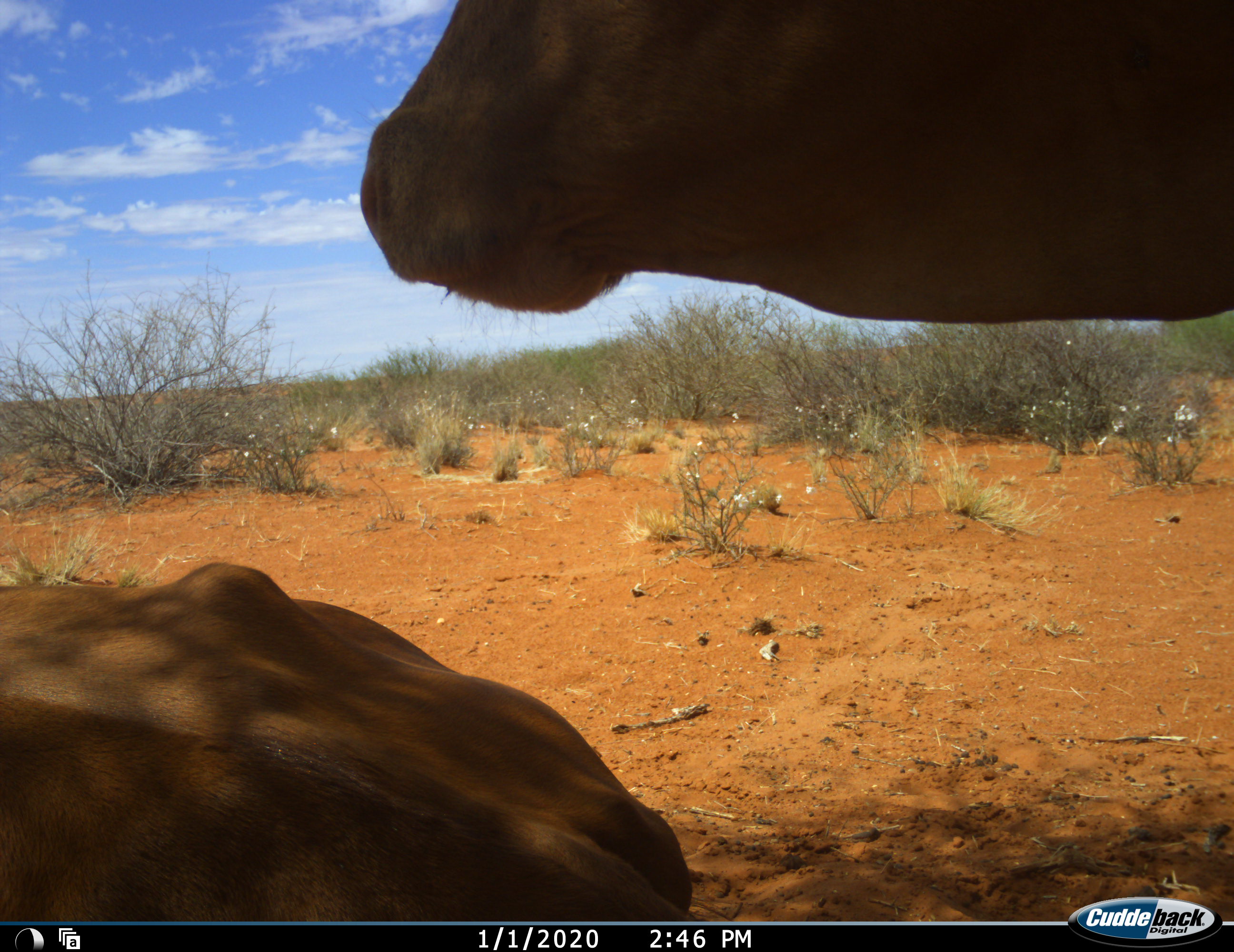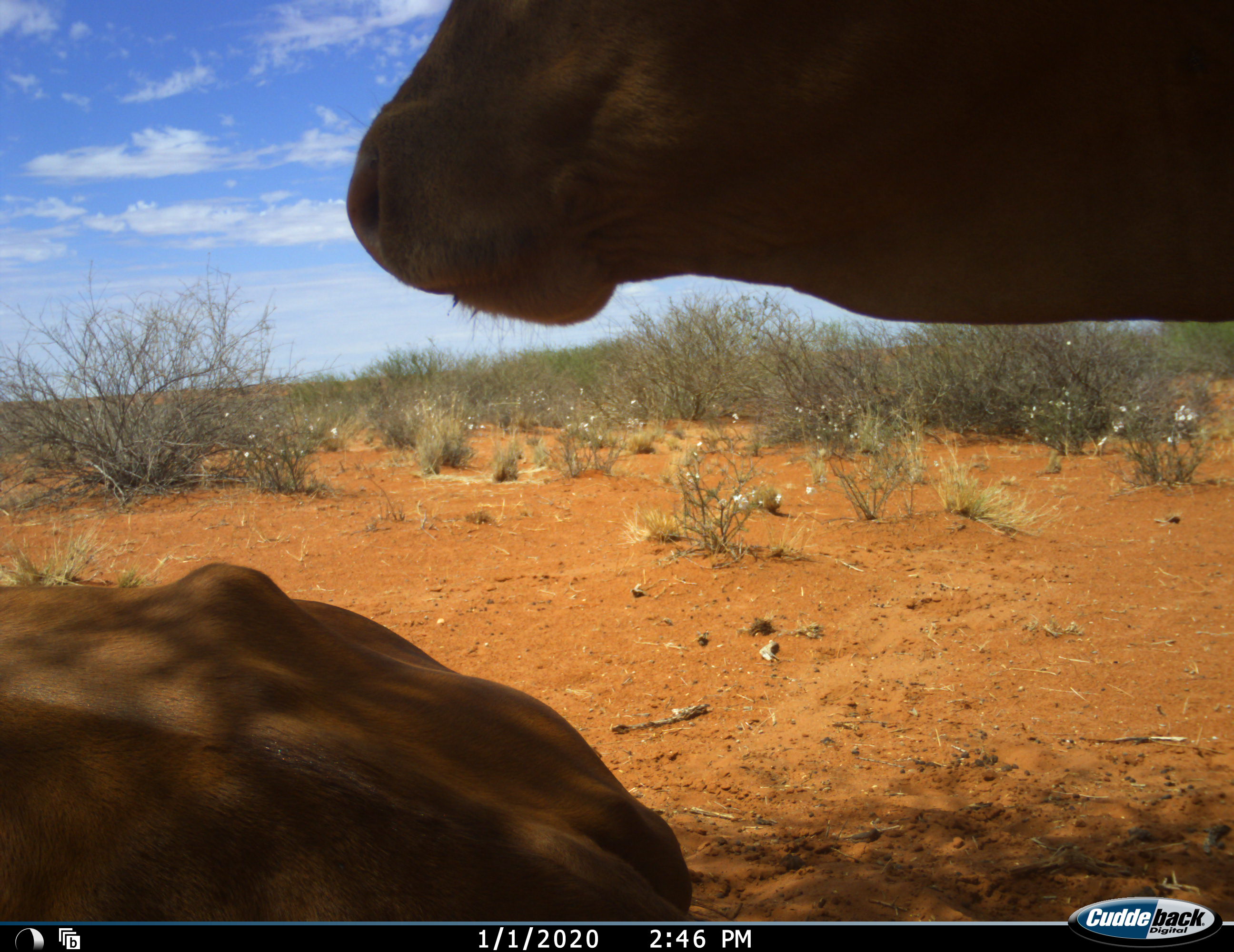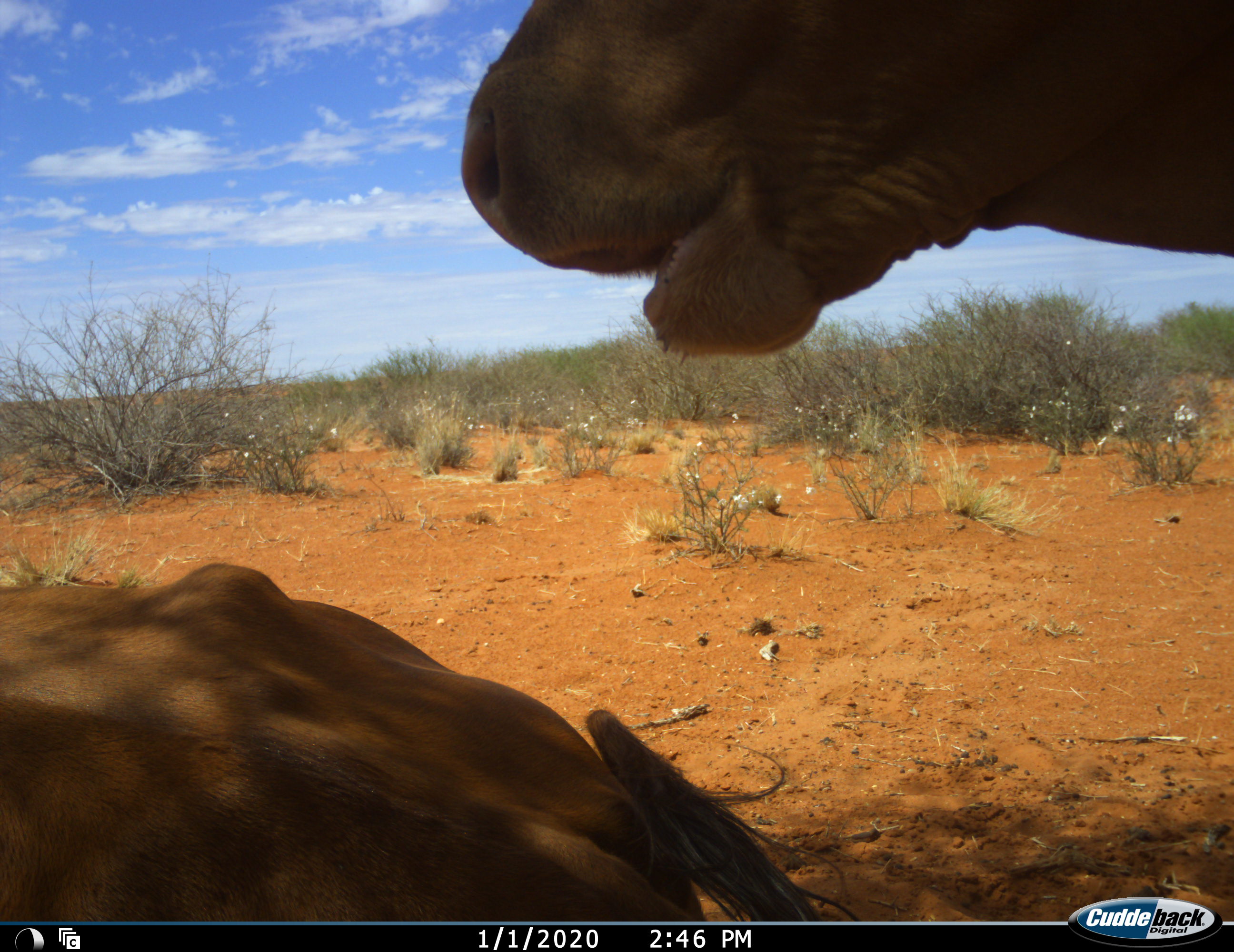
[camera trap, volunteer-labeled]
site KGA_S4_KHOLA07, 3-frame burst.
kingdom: Animalia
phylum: Chordata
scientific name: Vertebrata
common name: domestic animal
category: domesticanimal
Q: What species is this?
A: Domesticanimal (domestic animal) (Vertebrata).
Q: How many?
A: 2.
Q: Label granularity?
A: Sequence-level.